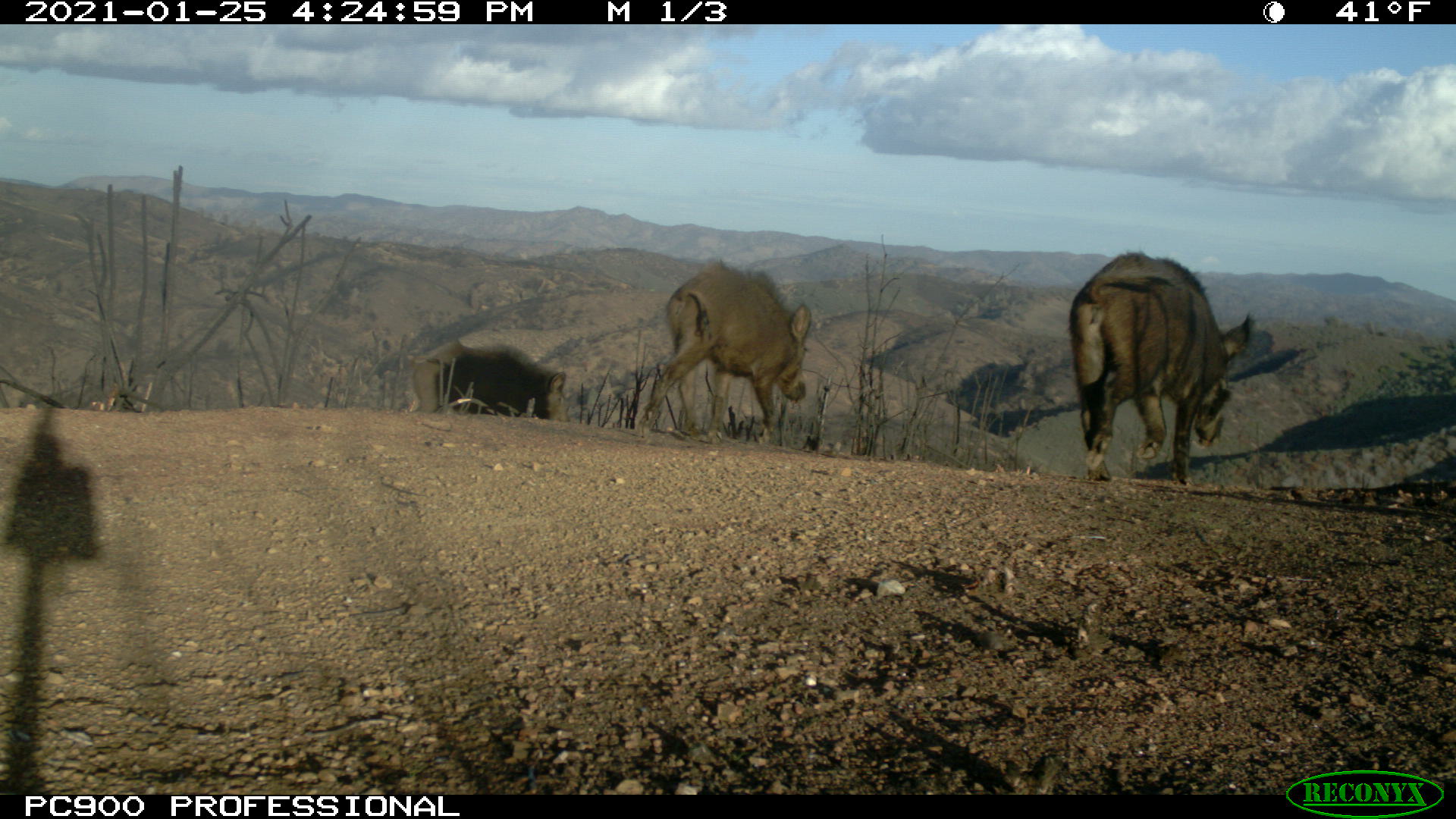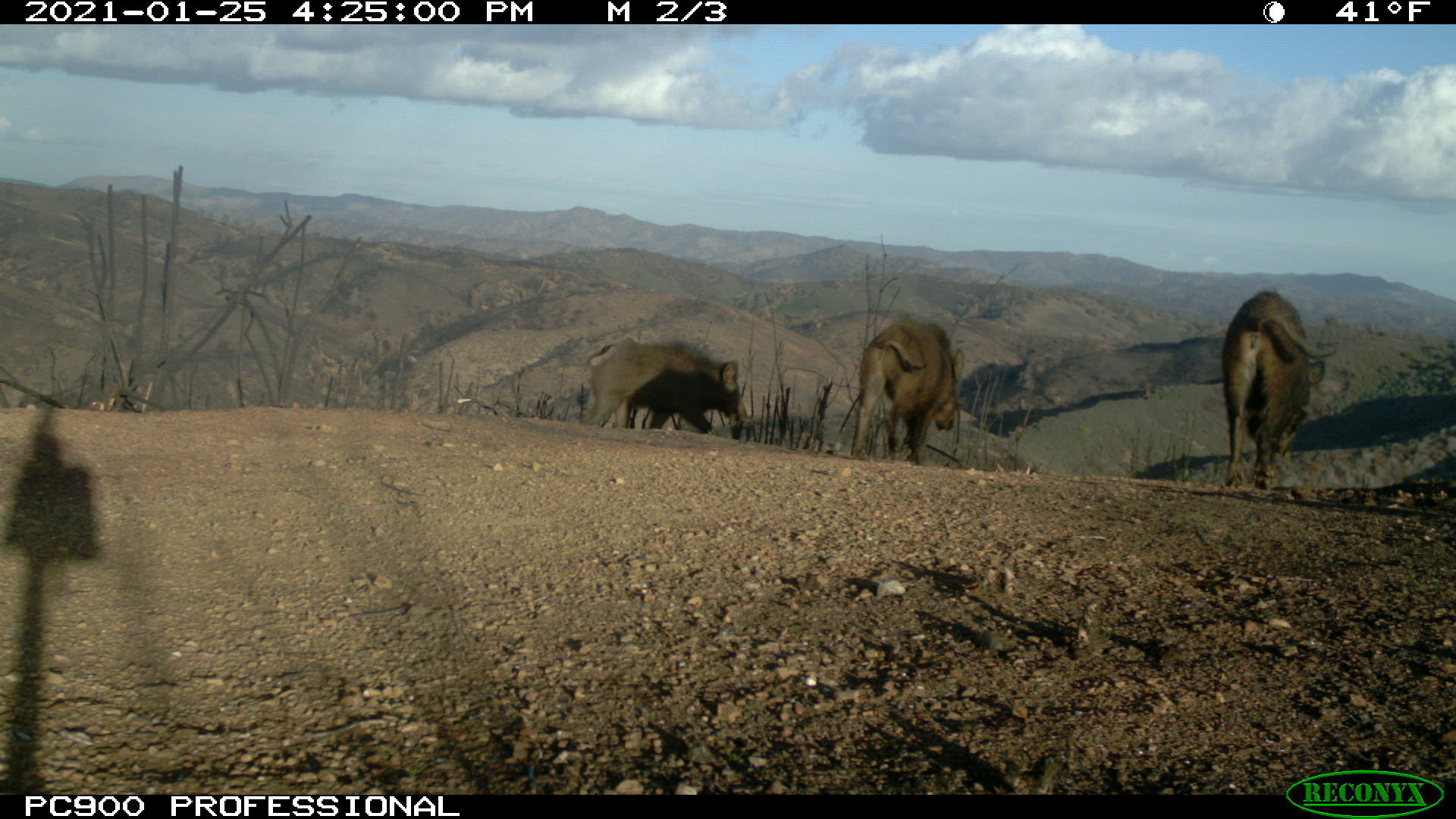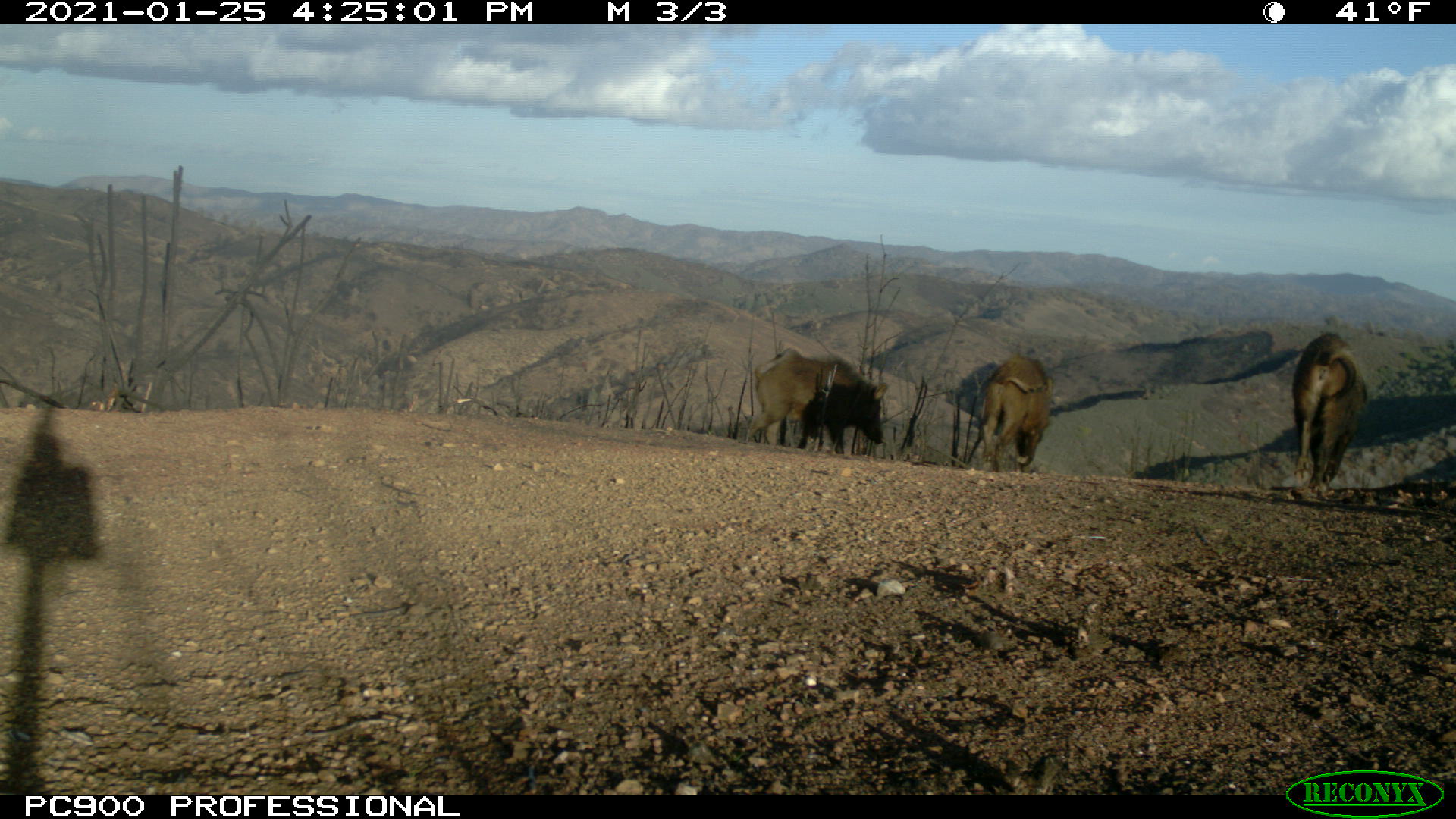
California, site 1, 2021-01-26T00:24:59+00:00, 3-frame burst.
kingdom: Animalia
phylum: Chordata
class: Mammalia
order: Artiodactyla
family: Suidae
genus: Sus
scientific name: Sus scrofa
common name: wild boar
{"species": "wild boar (Sus scrofa)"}